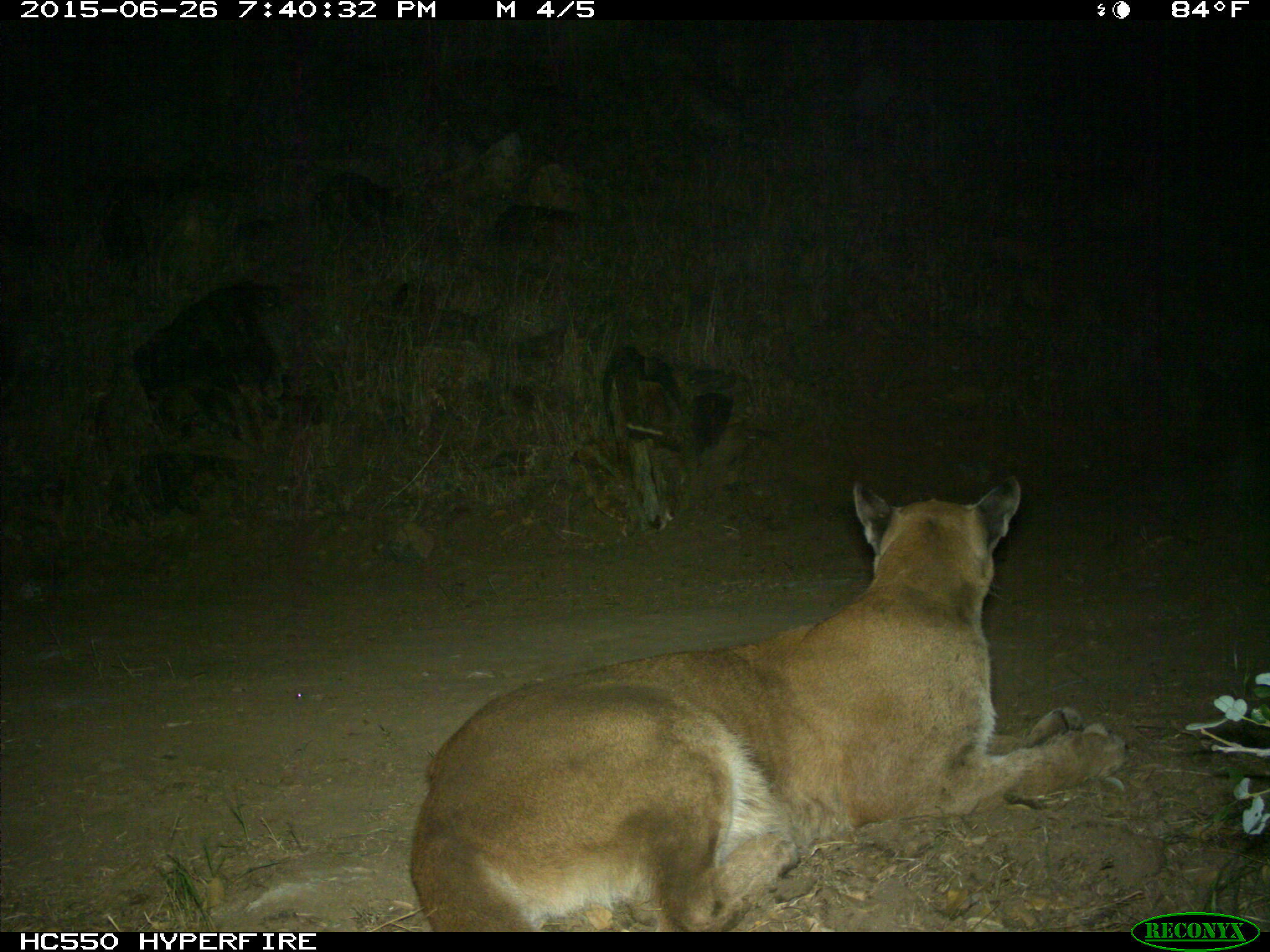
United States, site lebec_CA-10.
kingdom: Animalia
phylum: Chordata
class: Mammalia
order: Carnivora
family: Felidae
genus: Puma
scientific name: Puma concolor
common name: mountain lion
Puma concolor (mountain lion).